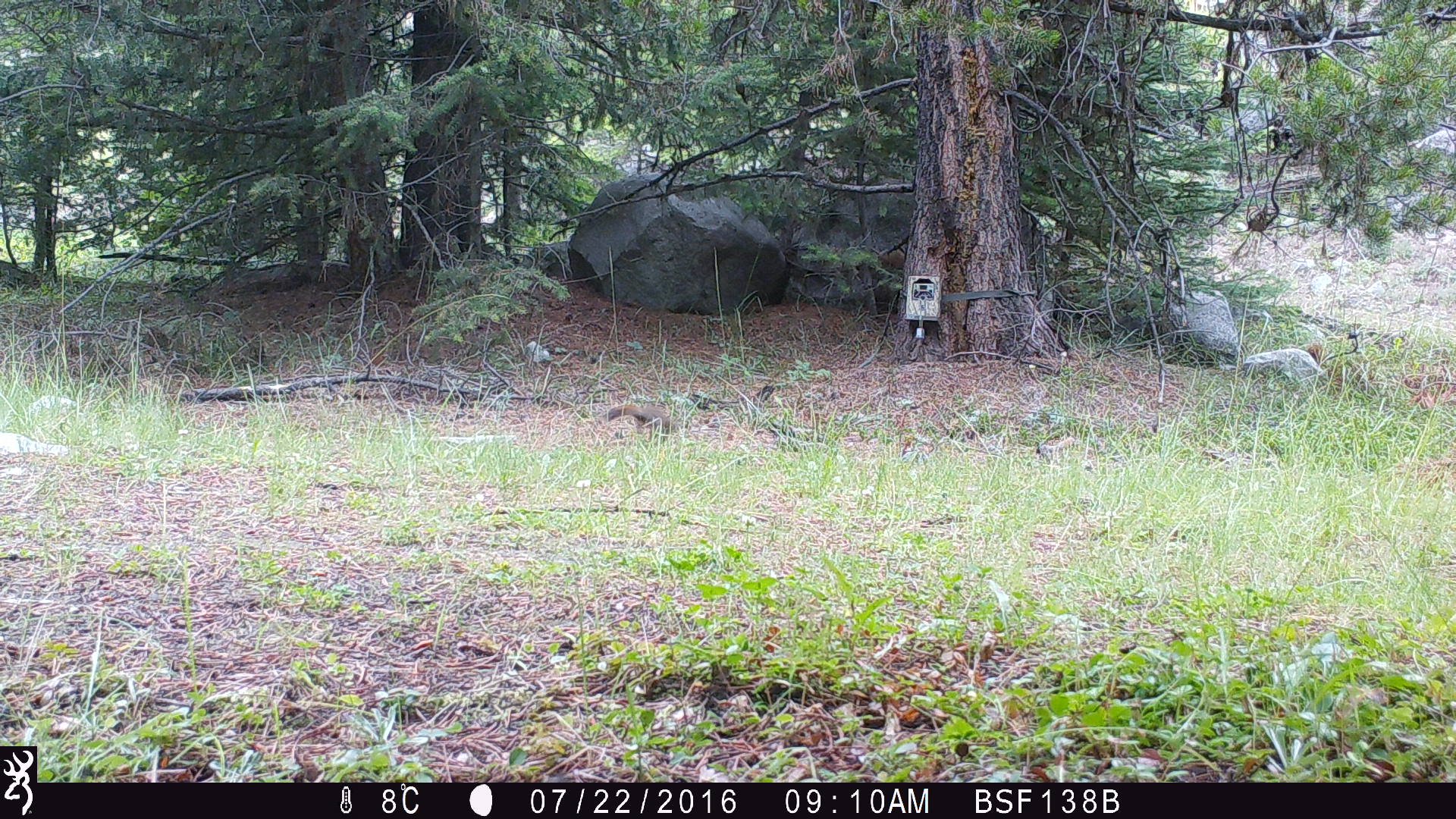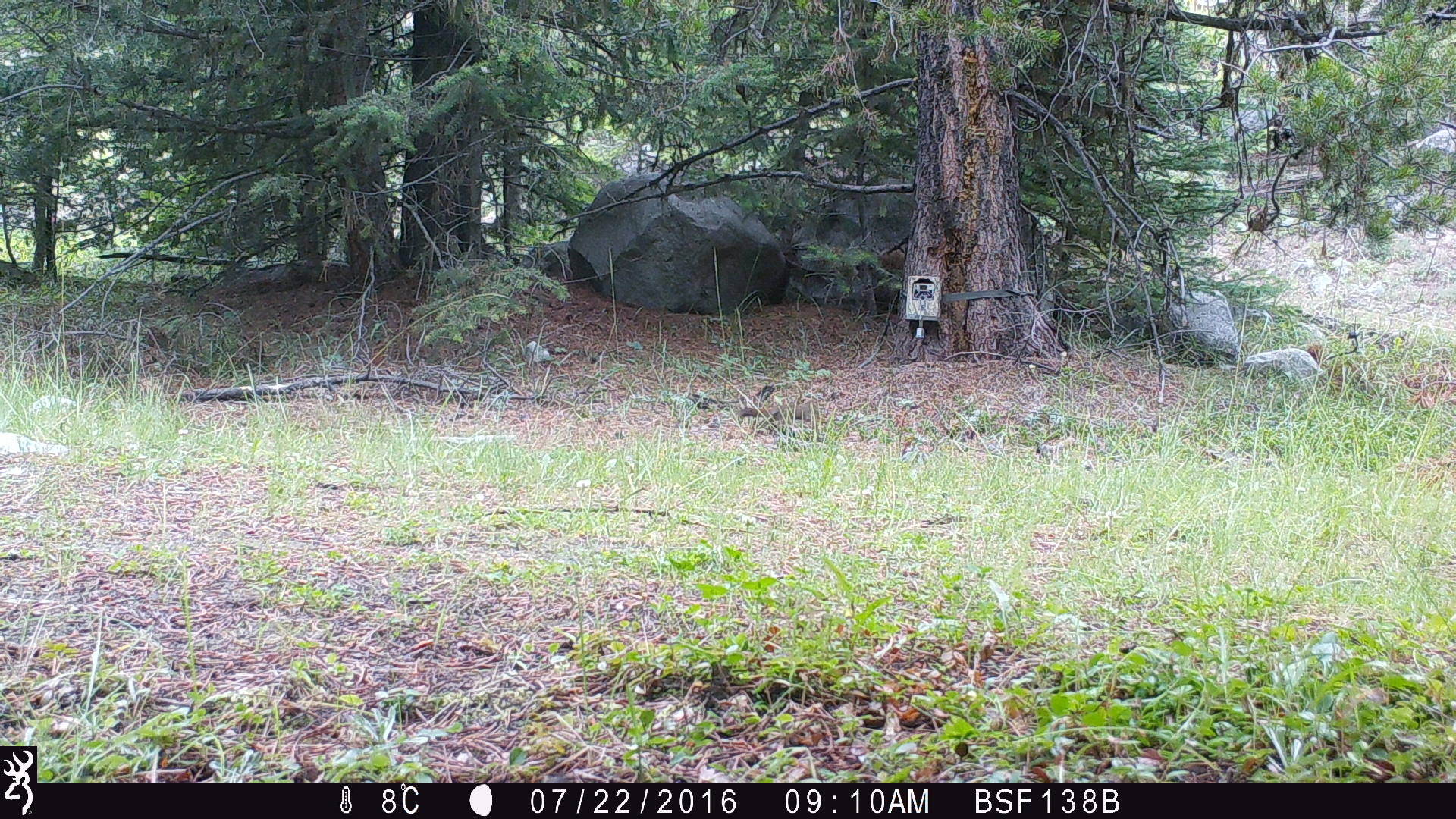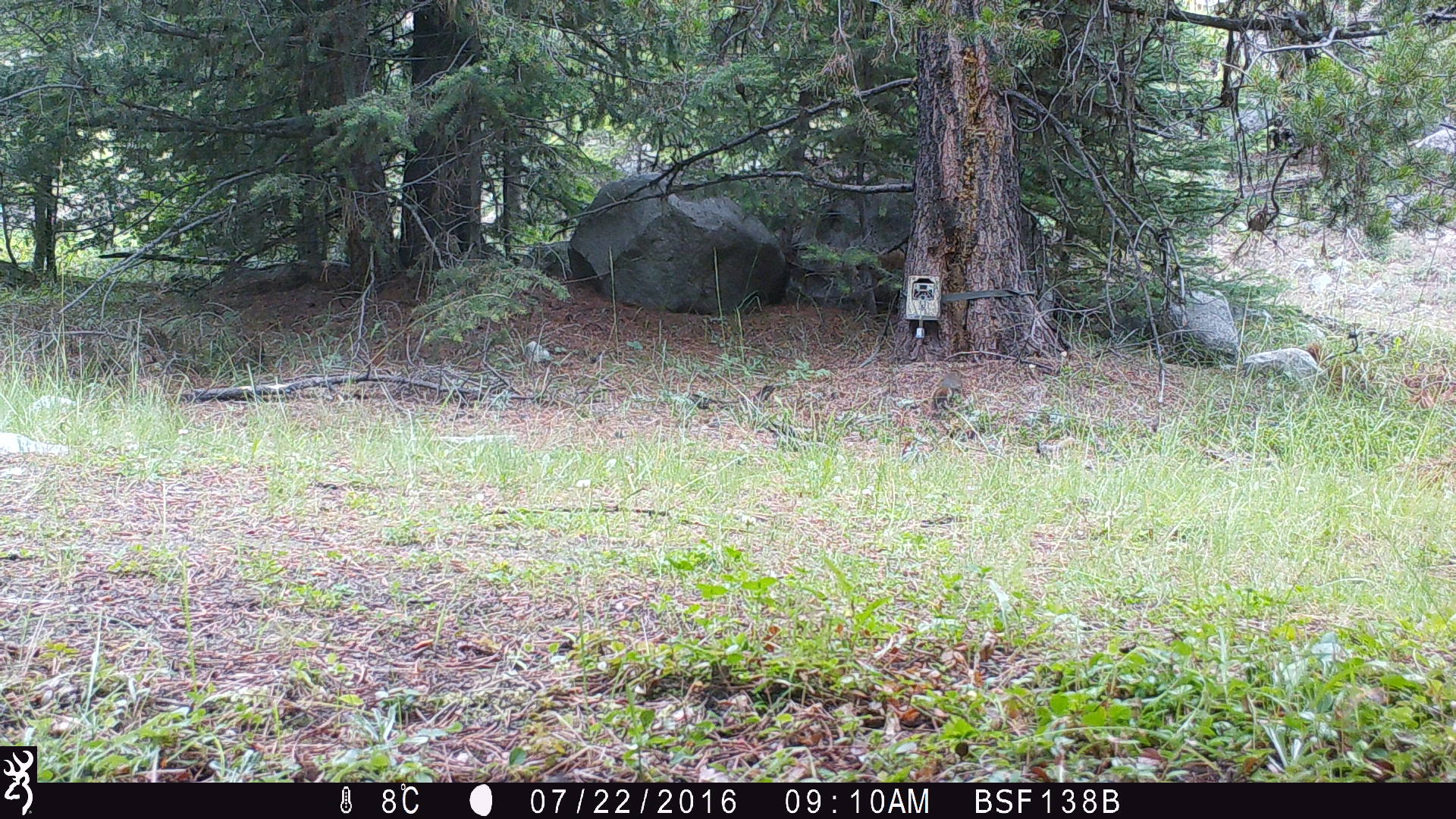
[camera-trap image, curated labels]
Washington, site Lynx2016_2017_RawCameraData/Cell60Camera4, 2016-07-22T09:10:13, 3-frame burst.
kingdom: Animalia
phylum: Chordata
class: Mammalia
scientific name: Mammalia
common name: small mammal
Small mammal (Mammalia). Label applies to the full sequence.